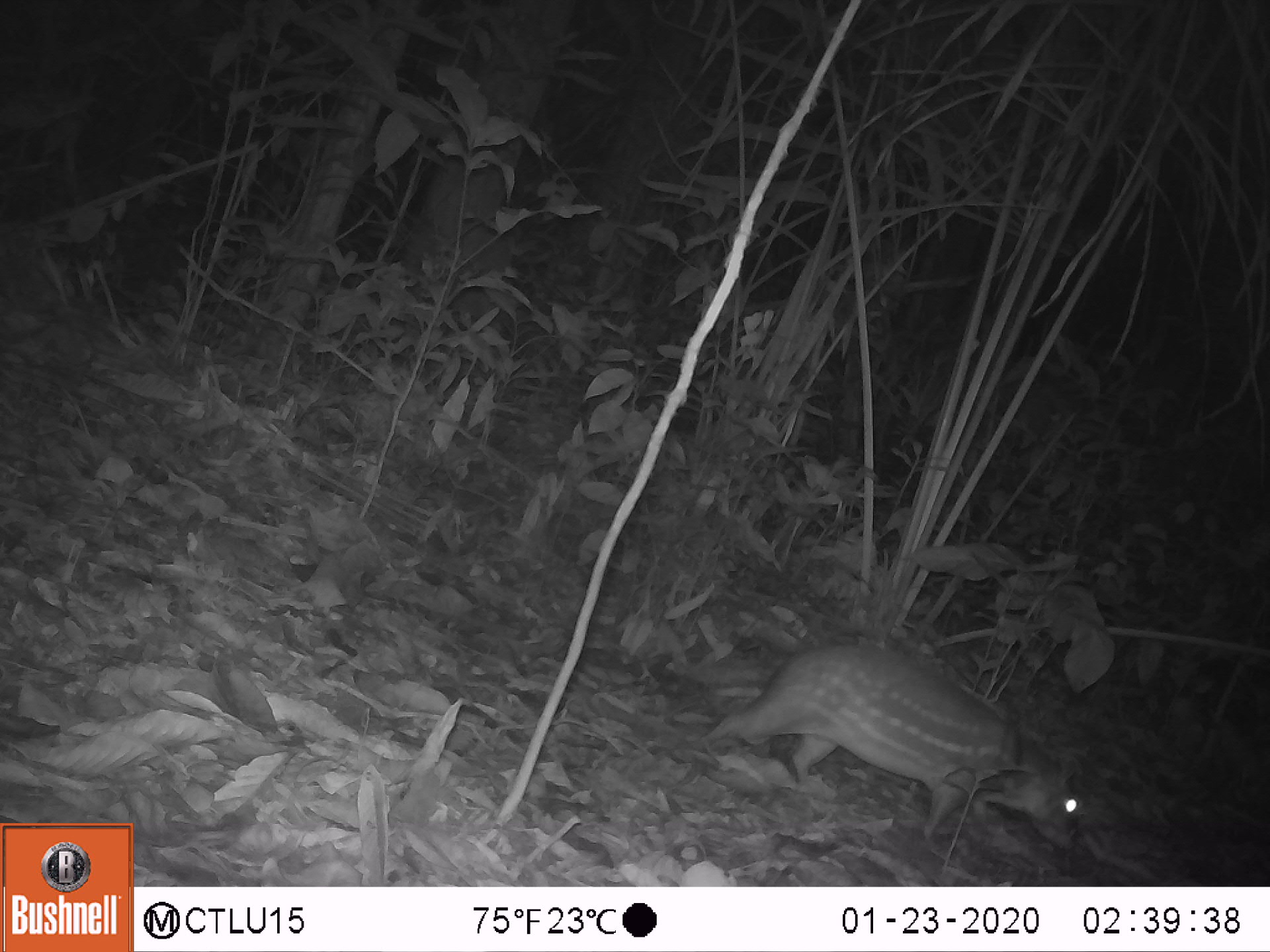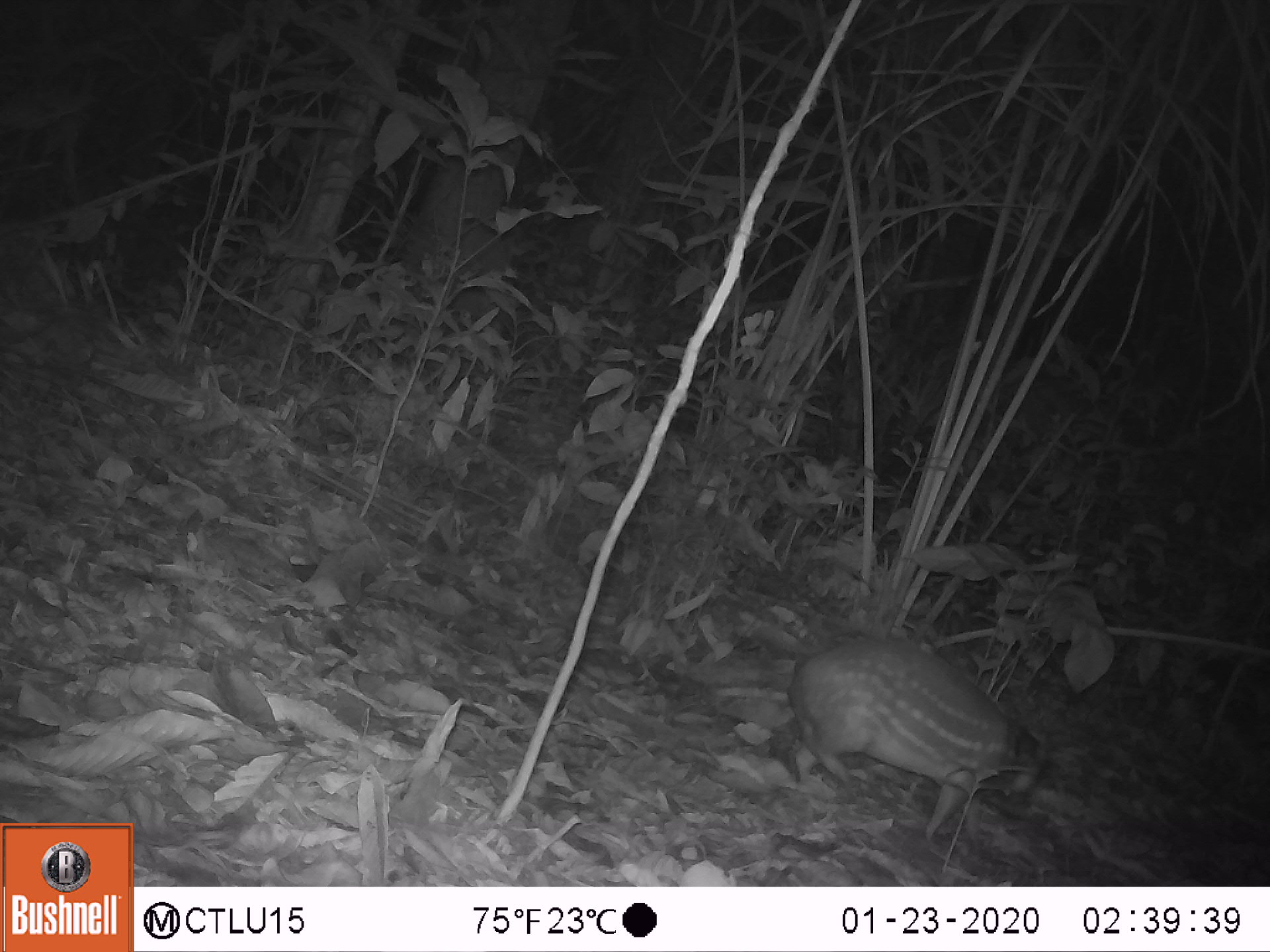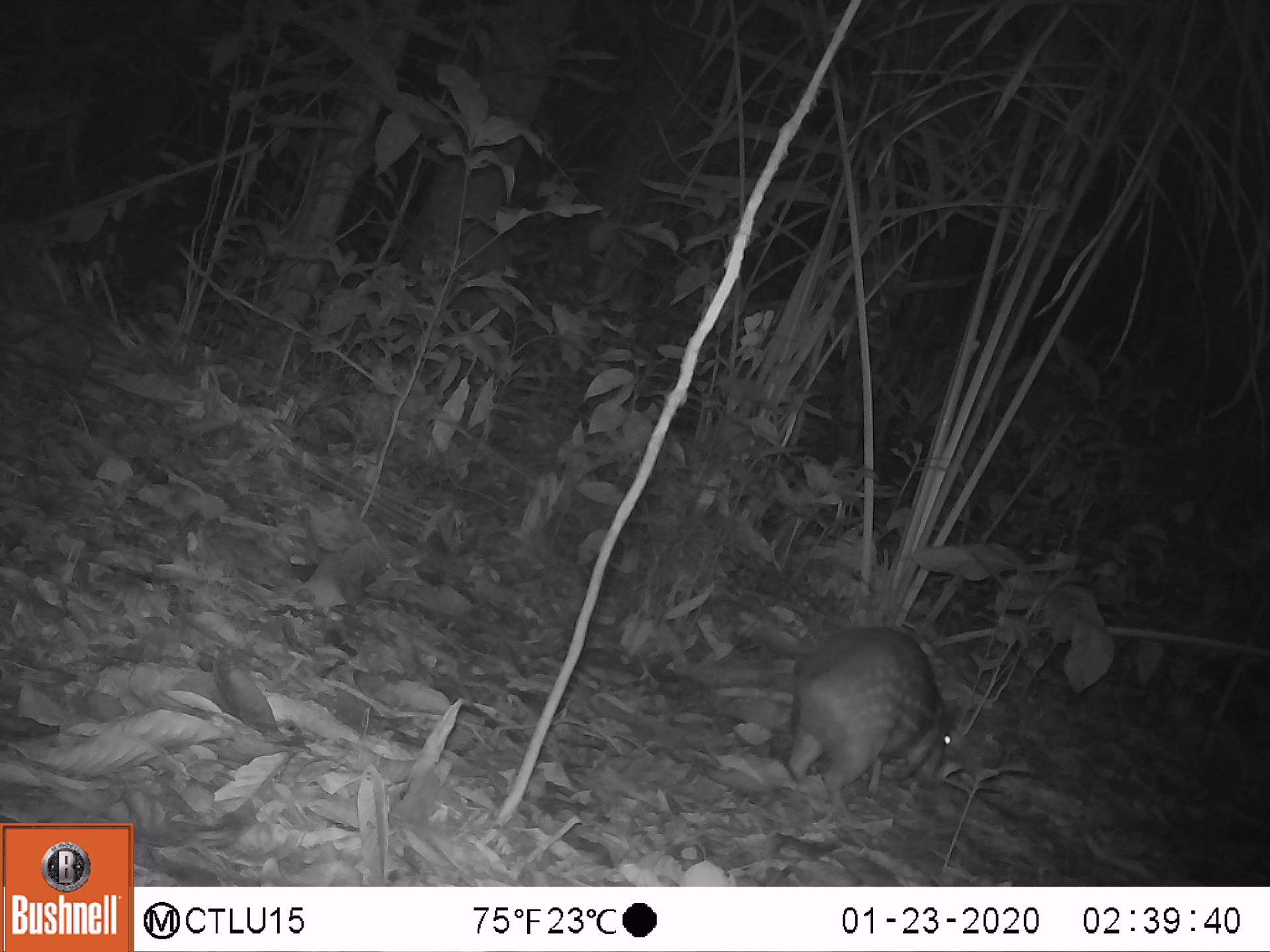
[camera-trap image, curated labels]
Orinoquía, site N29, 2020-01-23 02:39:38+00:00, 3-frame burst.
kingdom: Animalia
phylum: Chordata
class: Mammalia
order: Rodentia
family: Cuniculidae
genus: Cuniculus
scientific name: Cuniculus paca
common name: spotted paca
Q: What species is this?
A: Spotted paca (Cuniculus paca).